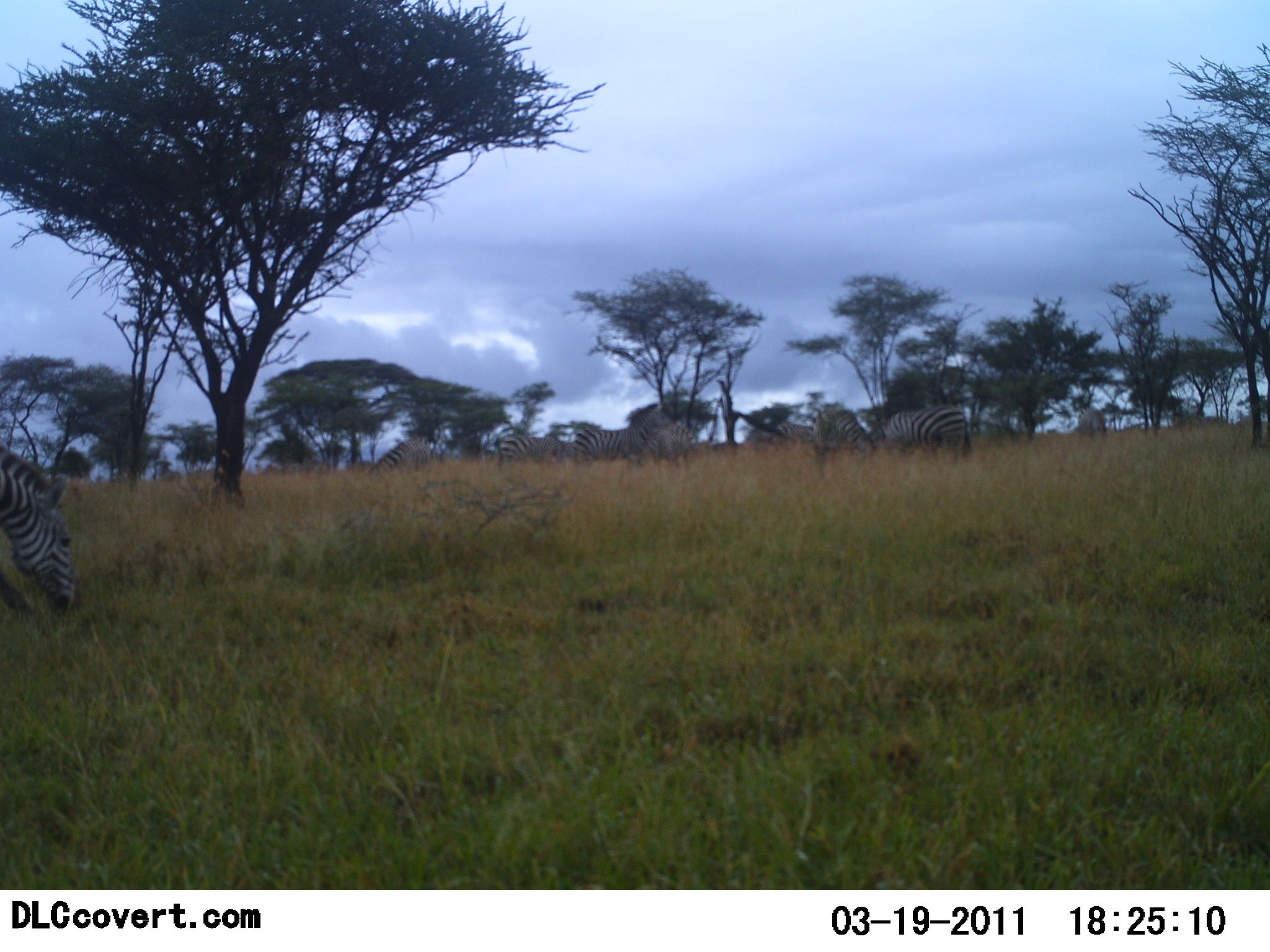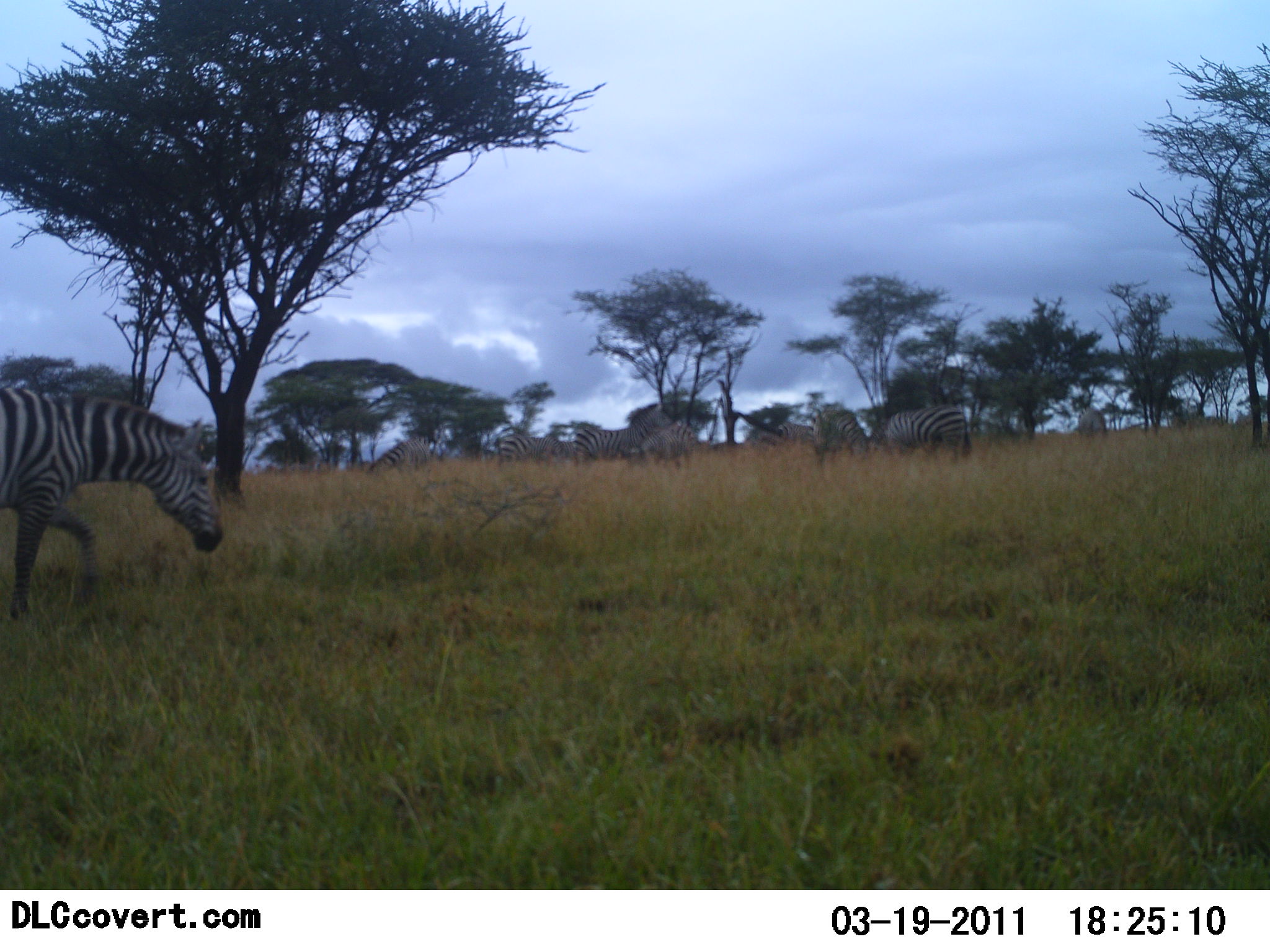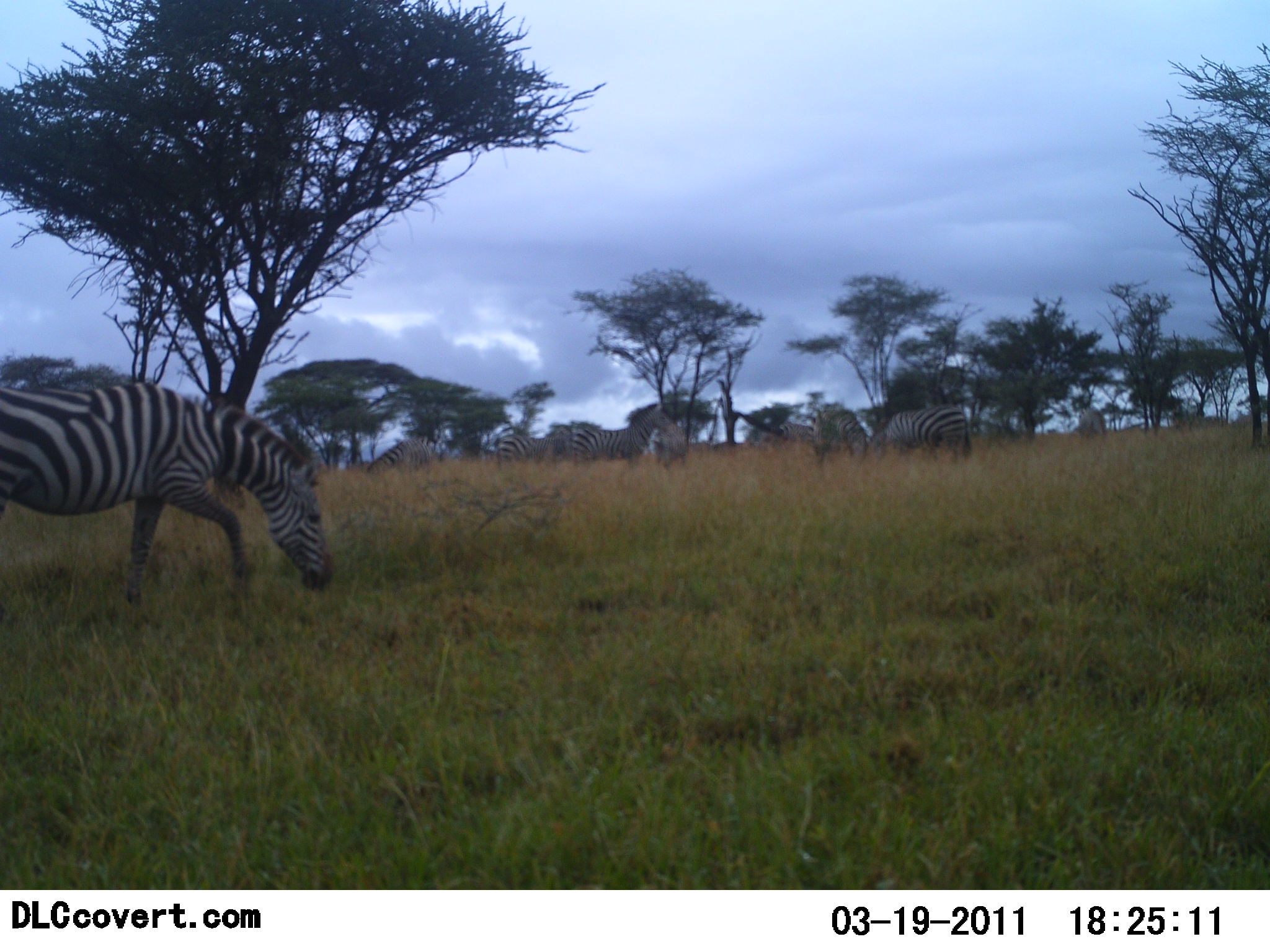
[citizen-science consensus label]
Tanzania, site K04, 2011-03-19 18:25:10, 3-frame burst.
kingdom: Animalia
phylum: Chordata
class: Mammalia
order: Perissodactyla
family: Equidae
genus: Equus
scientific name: Equus quagga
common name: plains zebra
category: zebra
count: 8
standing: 40%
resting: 10%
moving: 70%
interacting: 0%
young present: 0%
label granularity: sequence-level